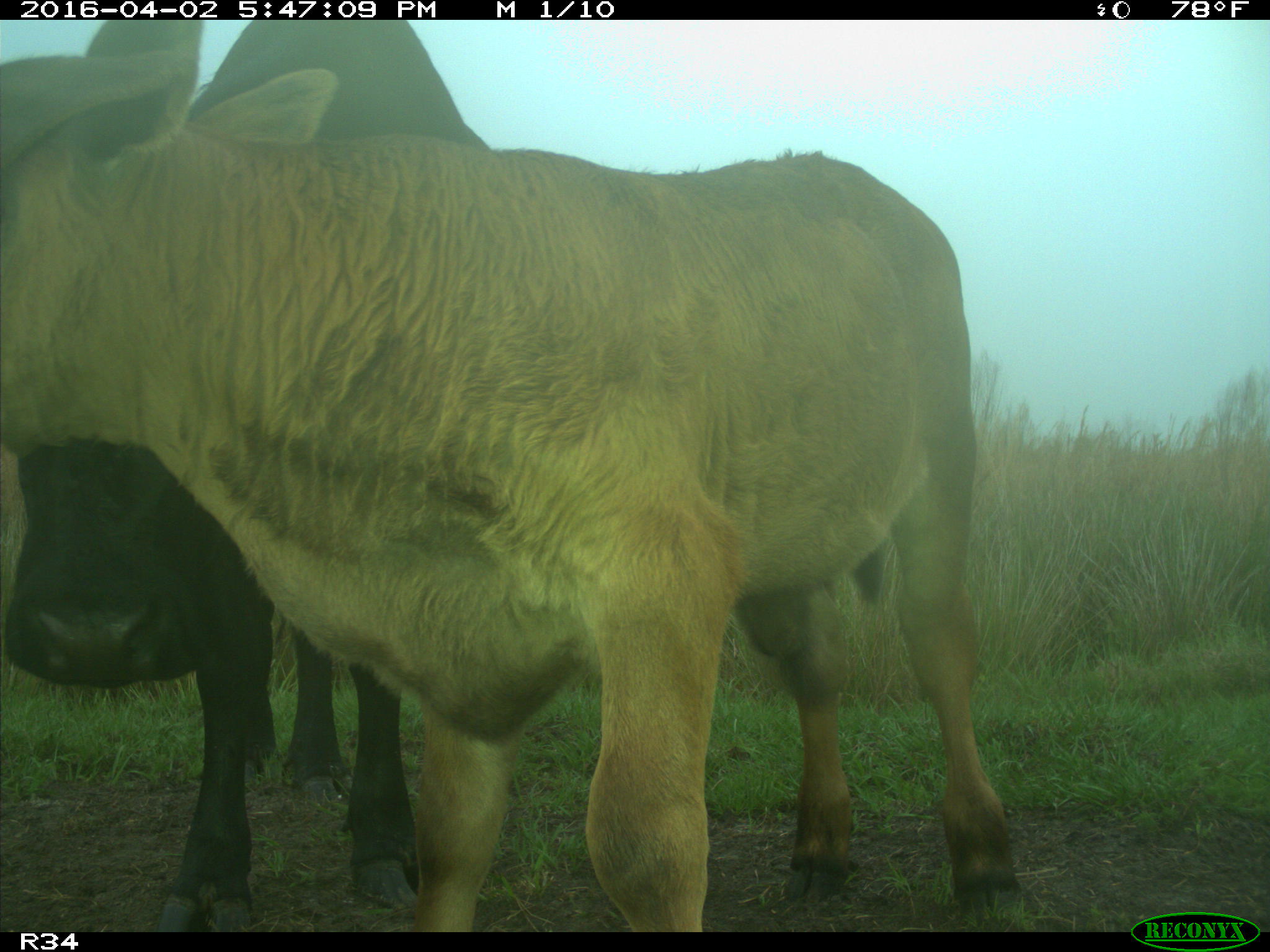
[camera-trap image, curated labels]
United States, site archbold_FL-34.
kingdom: Animalia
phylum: Chordata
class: Mammalia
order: Artiodactyla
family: Bovidae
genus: Bos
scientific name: Bos taurus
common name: domestic cow